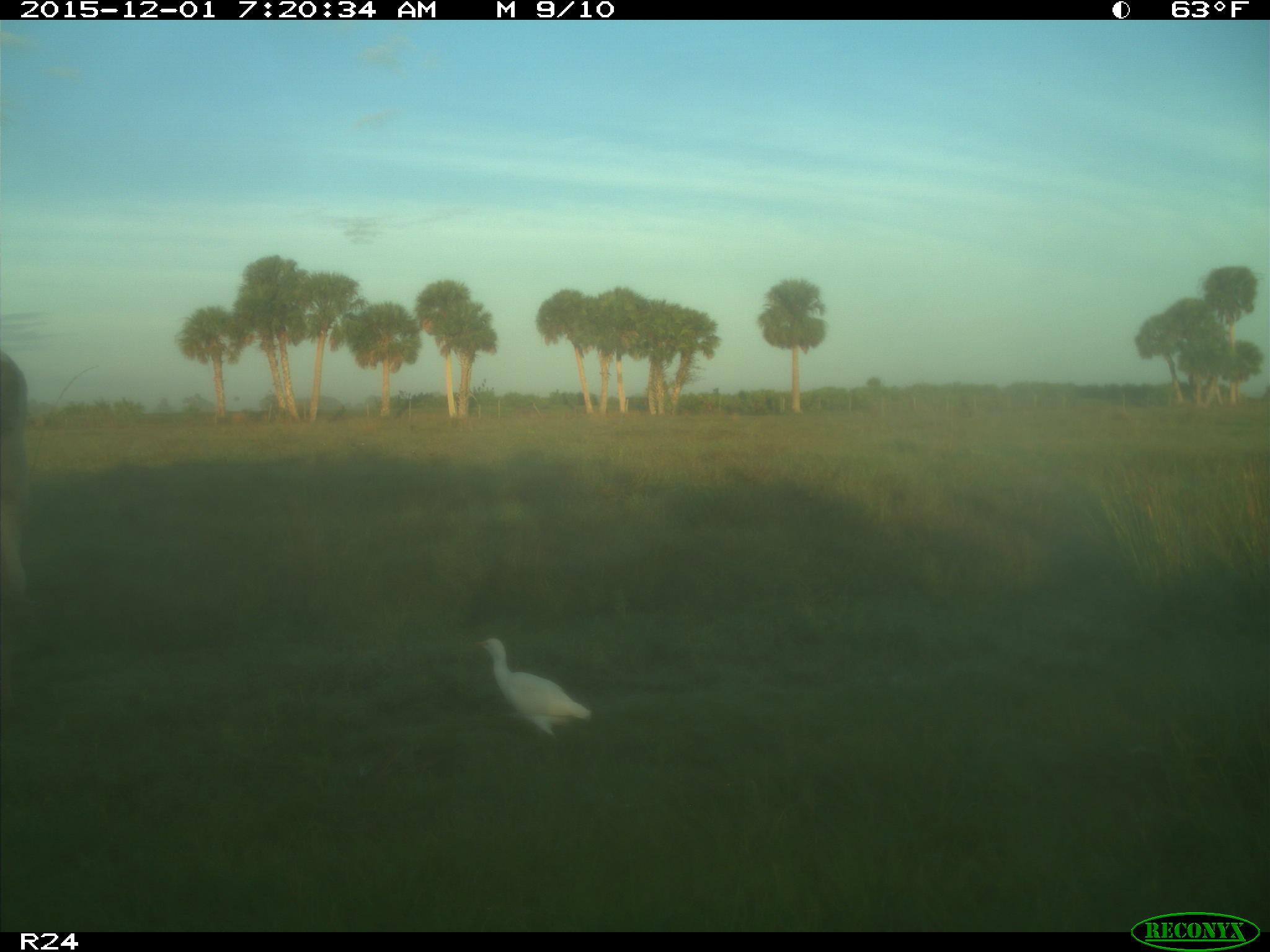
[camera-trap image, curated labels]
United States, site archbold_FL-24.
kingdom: Animalia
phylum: Chordata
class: Mammalia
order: Artiodactyla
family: Bovidae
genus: Bos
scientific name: Bos taurus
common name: domestic cow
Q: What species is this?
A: Bos taurus (domestic cow).